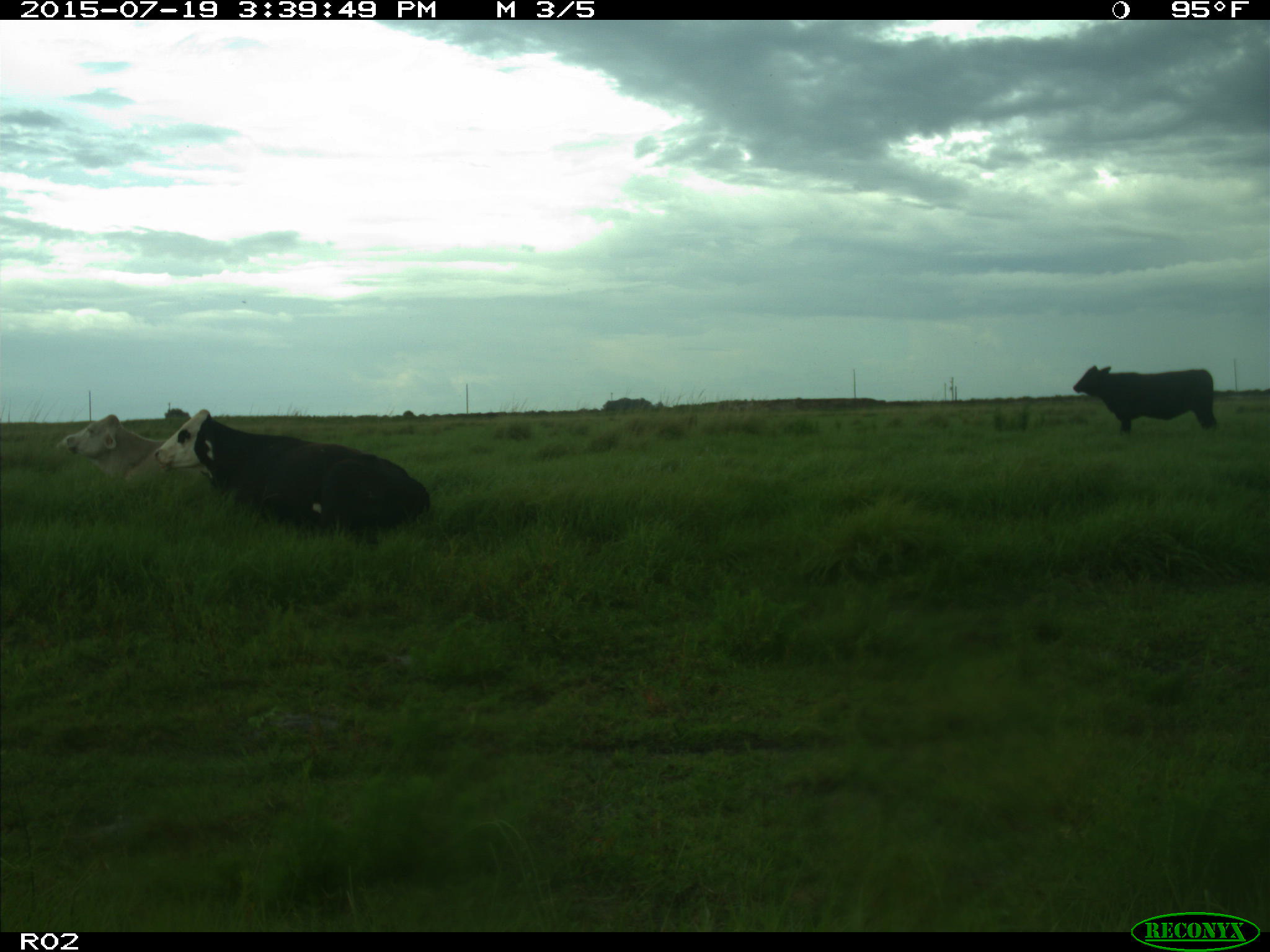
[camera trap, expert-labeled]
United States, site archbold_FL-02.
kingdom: Animalia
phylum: Chordata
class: Mammalia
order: Artiodactyla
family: Bovidae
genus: Bos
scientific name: Bos taurus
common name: domestic cow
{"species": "Bos taurus (domestic cow)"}